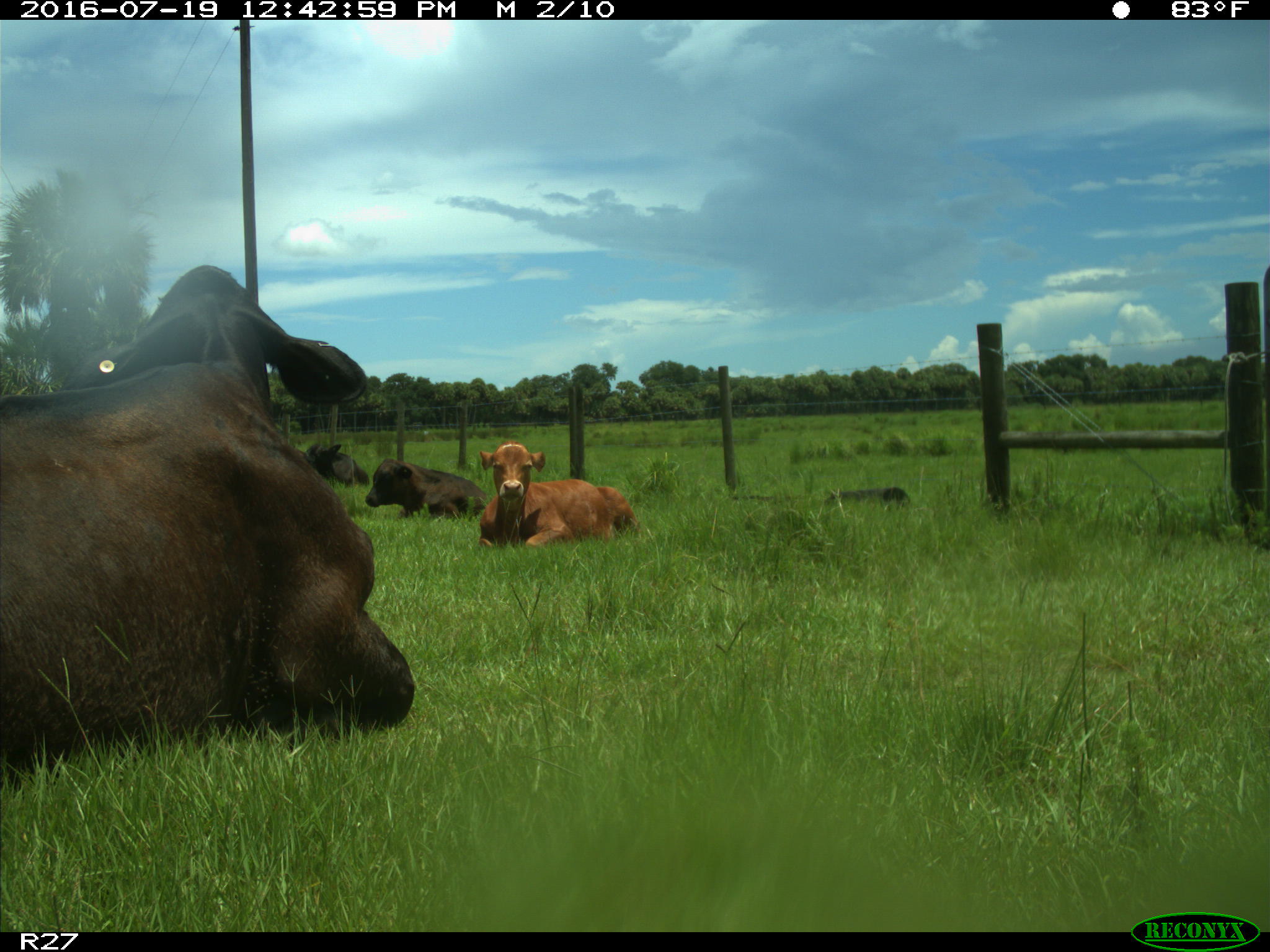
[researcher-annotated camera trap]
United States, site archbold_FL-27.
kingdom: Animalia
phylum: Chordata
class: Mammalia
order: Artiodactyla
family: Bovidae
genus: Bos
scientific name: Bos taurus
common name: domestic cow